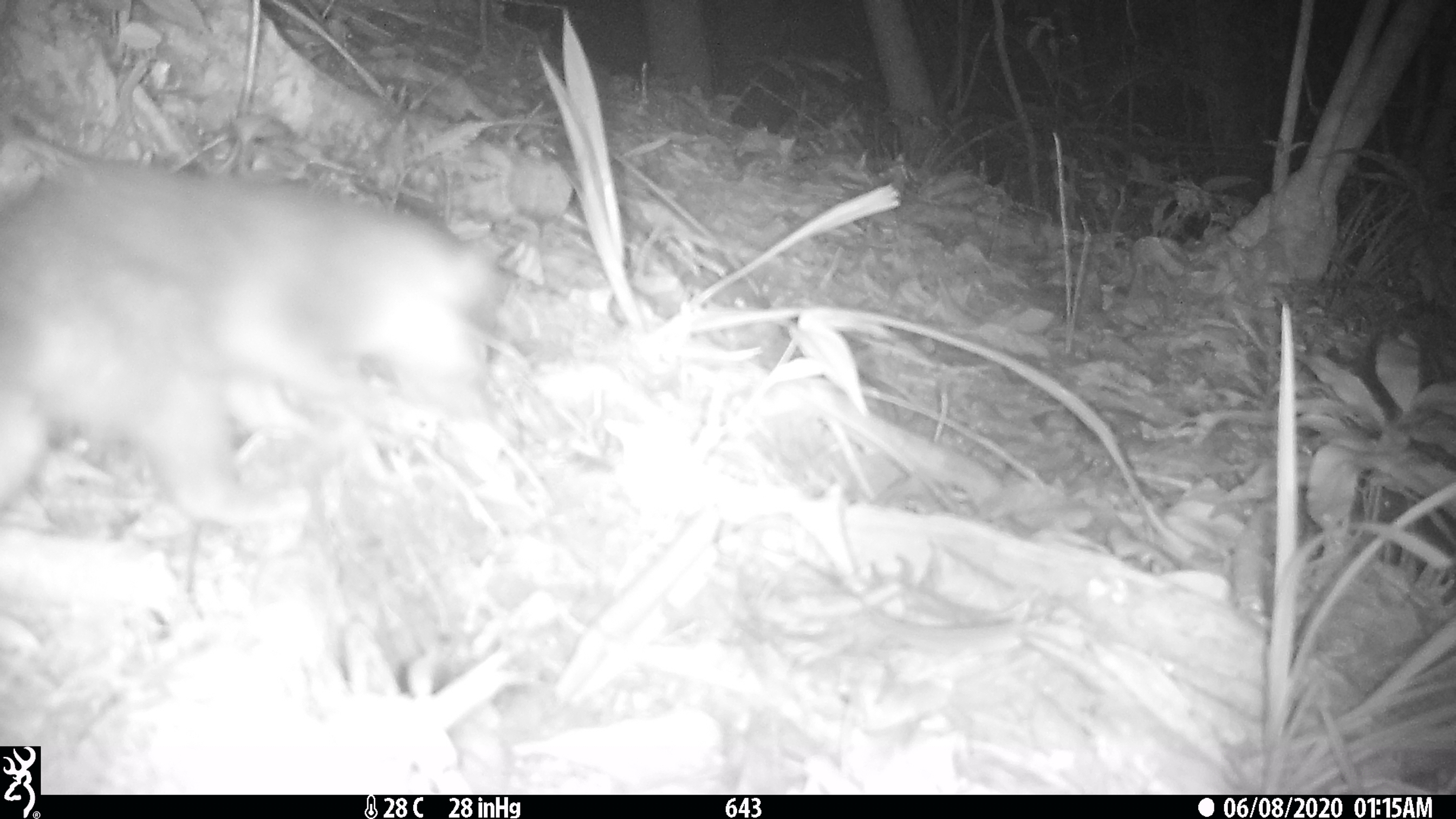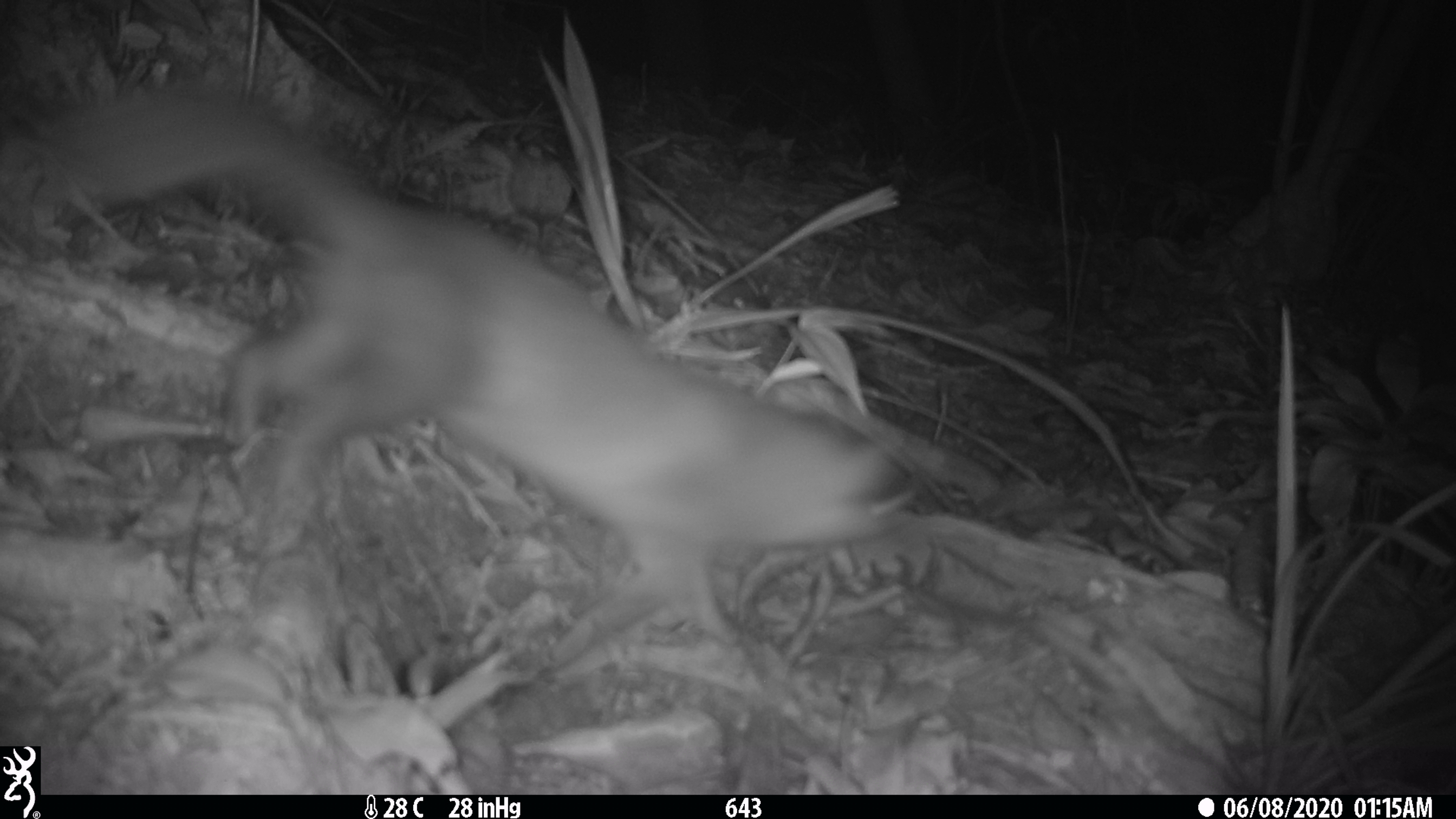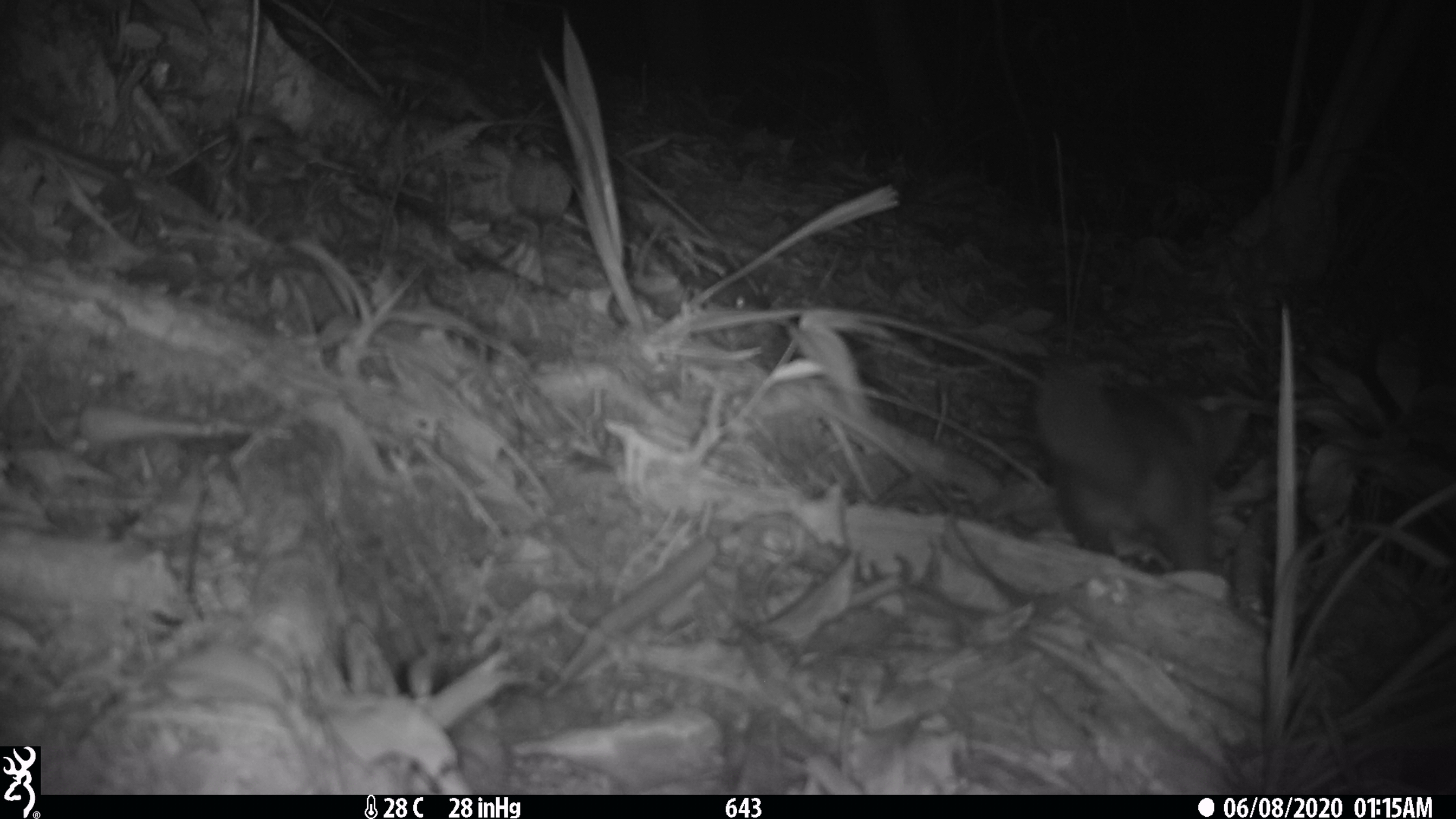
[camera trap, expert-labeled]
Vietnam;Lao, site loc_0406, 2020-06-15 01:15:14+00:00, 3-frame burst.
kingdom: Animalia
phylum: Chordata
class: Mammalia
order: Carnivora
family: Mustelidae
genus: Melogale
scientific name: Melogale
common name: ferret badger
Ferret badger (Melogale). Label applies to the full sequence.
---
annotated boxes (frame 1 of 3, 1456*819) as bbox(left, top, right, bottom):
ferret badger: bbox(0, 116, 499, 531)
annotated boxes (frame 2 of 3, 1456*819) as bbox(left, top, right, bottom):
ferret badger: bbox(0, 87, 923, 645)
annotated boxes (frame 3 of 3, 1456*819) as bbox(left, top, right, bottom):
ferret badger: bbox(1033, 361, 1250, 566)